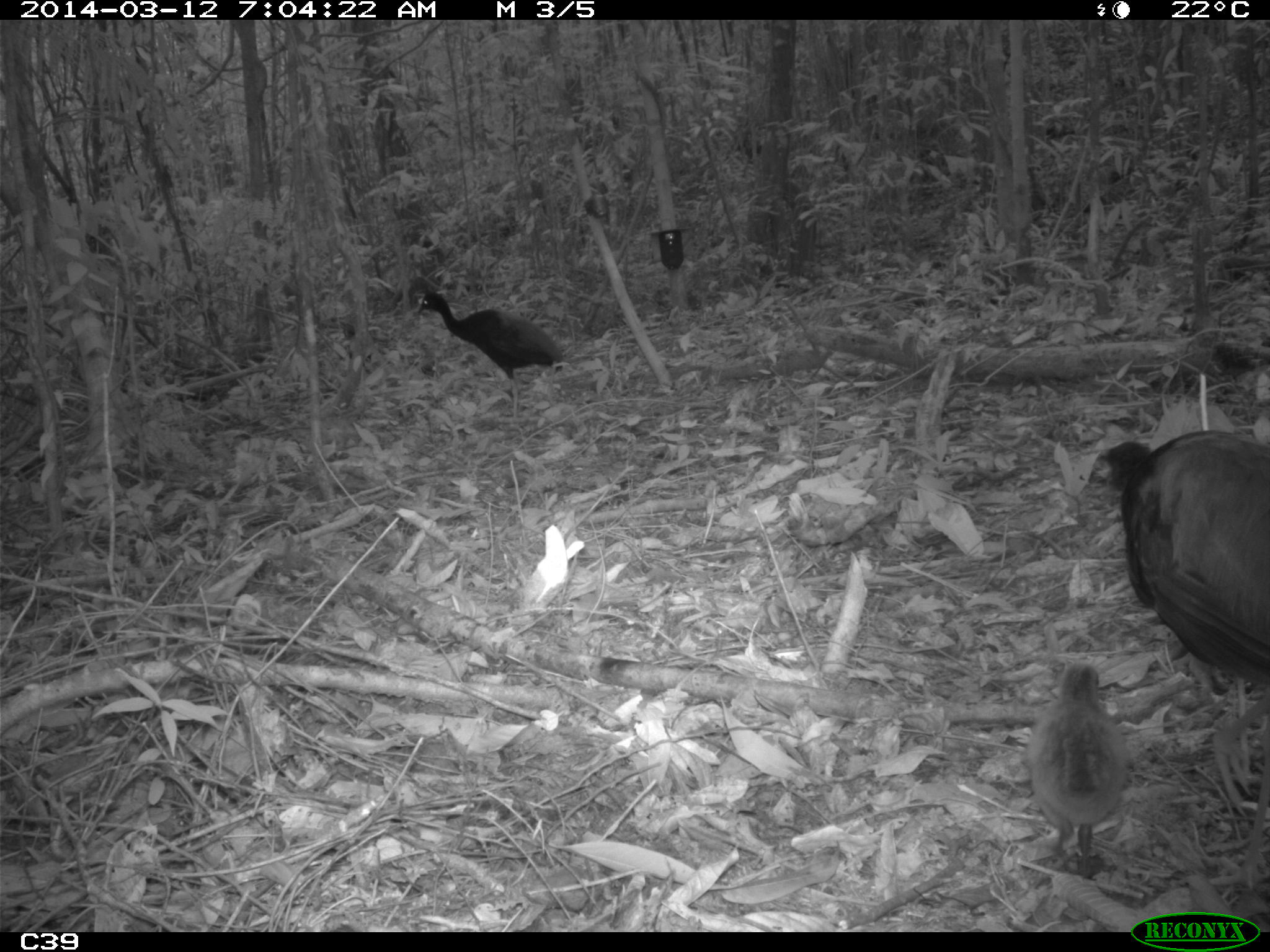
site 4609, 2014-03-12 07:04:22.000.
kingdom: Animalia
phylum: Chordata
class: Aves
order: Gruiformes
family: Psophiidae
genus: Psophia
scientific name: Psophia crepitans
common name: gray-winged trumpeter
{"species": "Psophia crepitans (gray-winged trumpeter)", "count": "8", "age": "adult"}